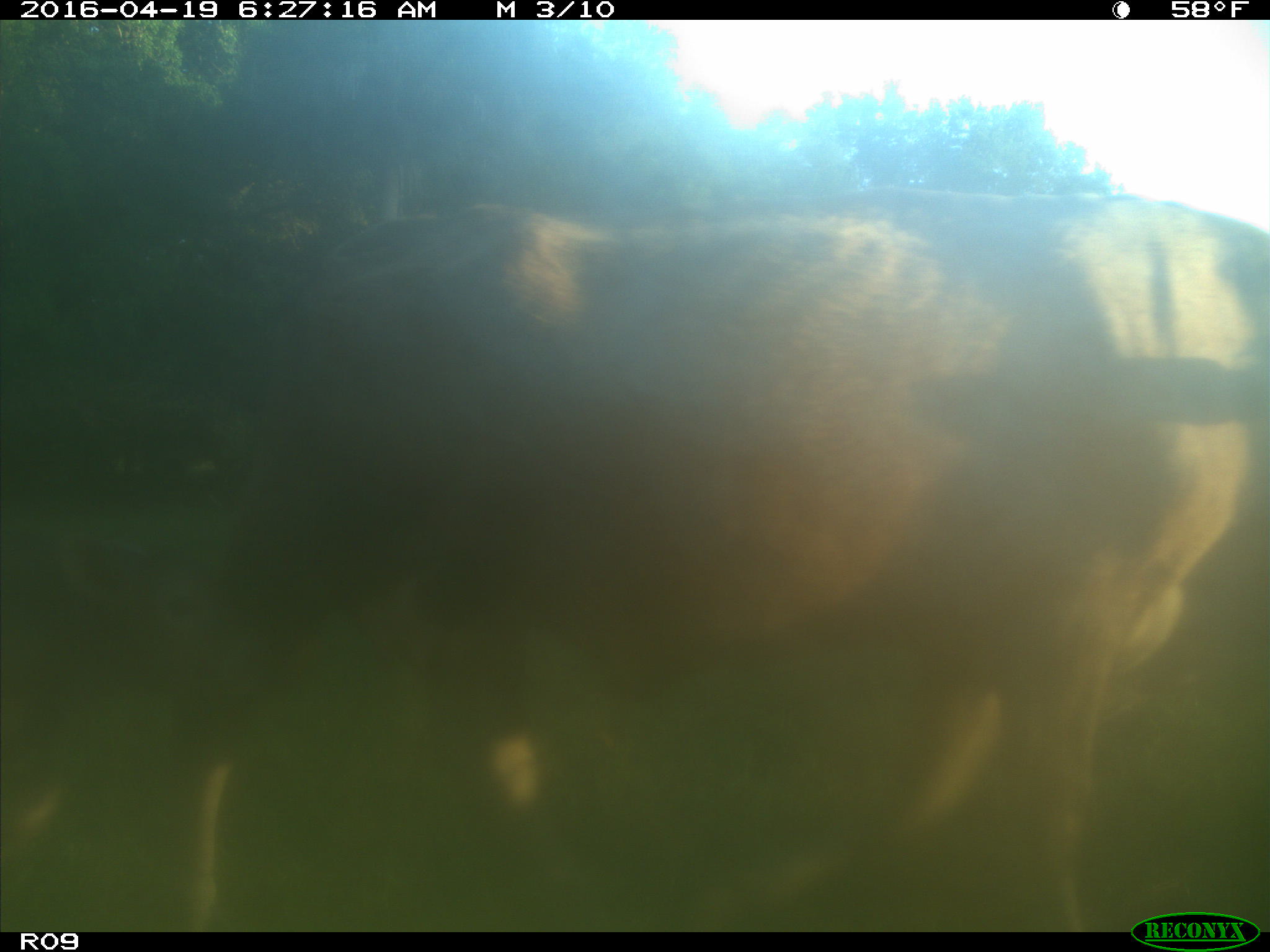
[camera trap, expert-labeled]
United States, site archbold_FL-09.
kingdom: Animalia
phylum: Chordata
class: Mammalia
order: Artiodactyla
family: Bovidae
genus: Bos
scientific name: Bos taurus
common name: domestic cow